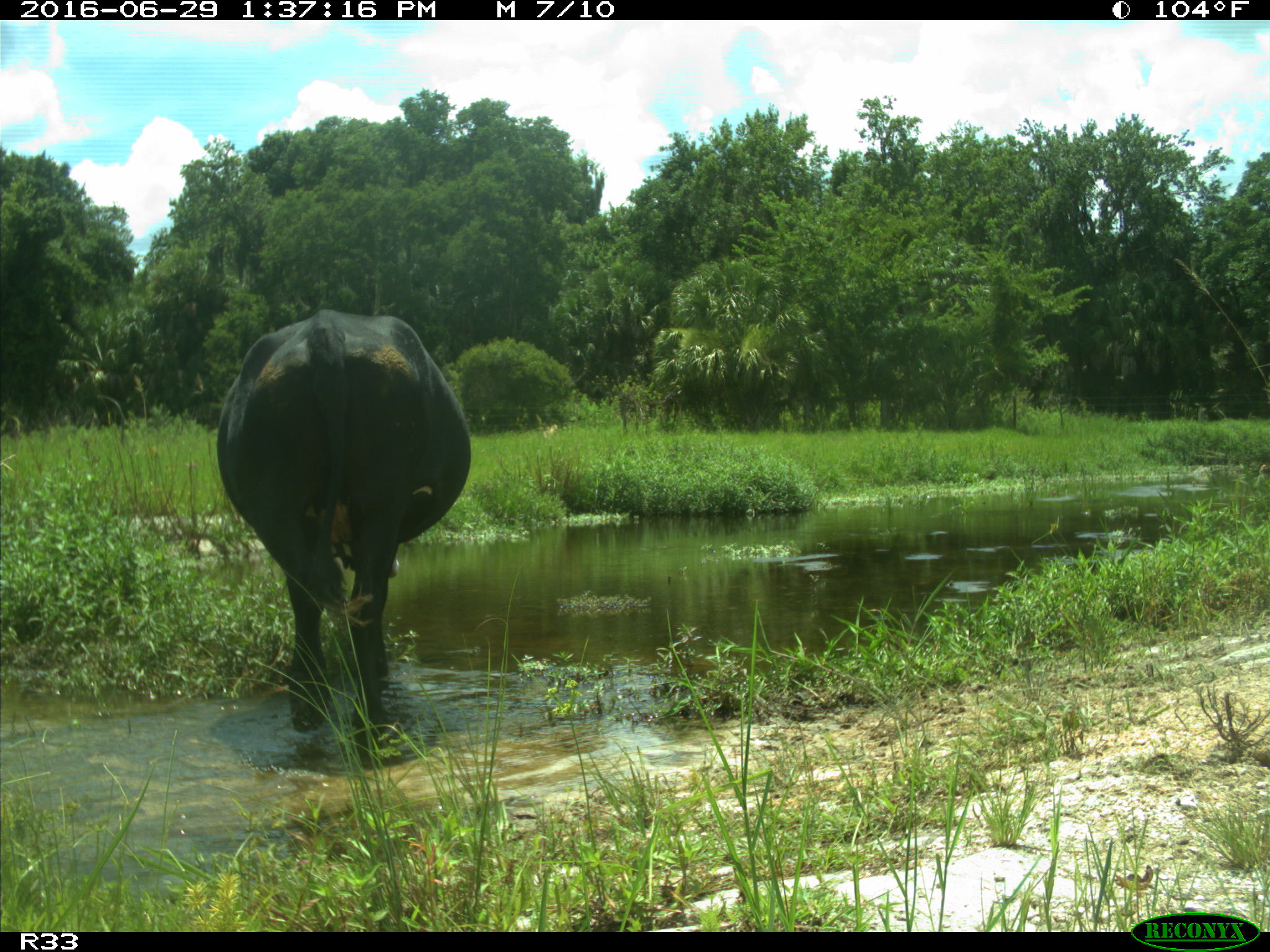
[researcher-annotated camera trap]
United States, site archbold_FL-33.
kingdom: Animalia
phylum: Chordata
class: Mammalia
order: Artiodactyla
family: Bovidae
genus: Bos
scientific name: Bos taurus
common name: domestic cow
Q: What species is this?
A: Bos taurus (domestic cow).